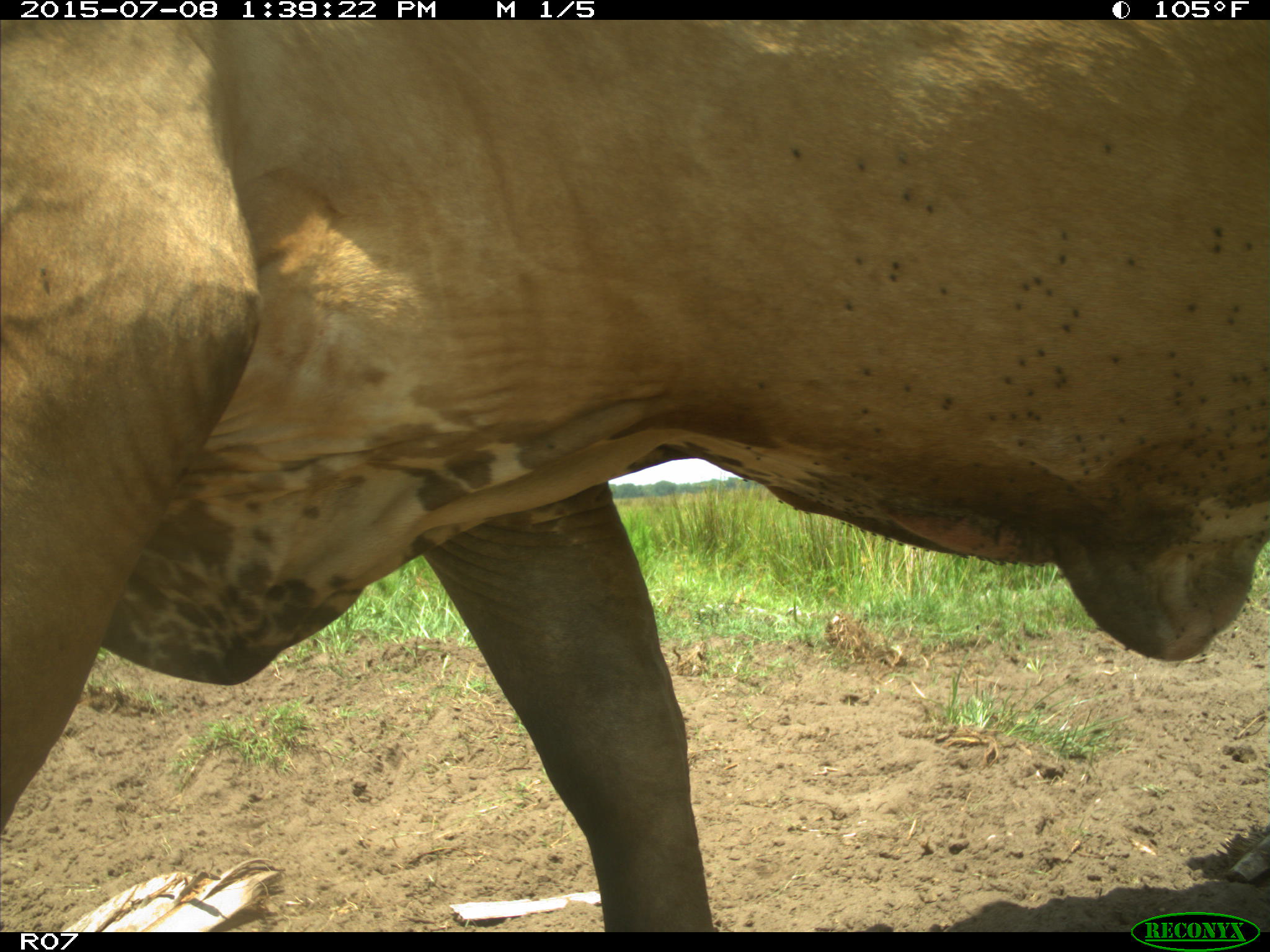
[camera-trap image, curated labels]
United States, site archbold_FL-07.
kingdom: Animalia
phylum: Chordata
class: Mammalia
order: Artiodactyla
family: Bovidae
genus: Bos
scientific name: Bos taurus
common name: domestic cow